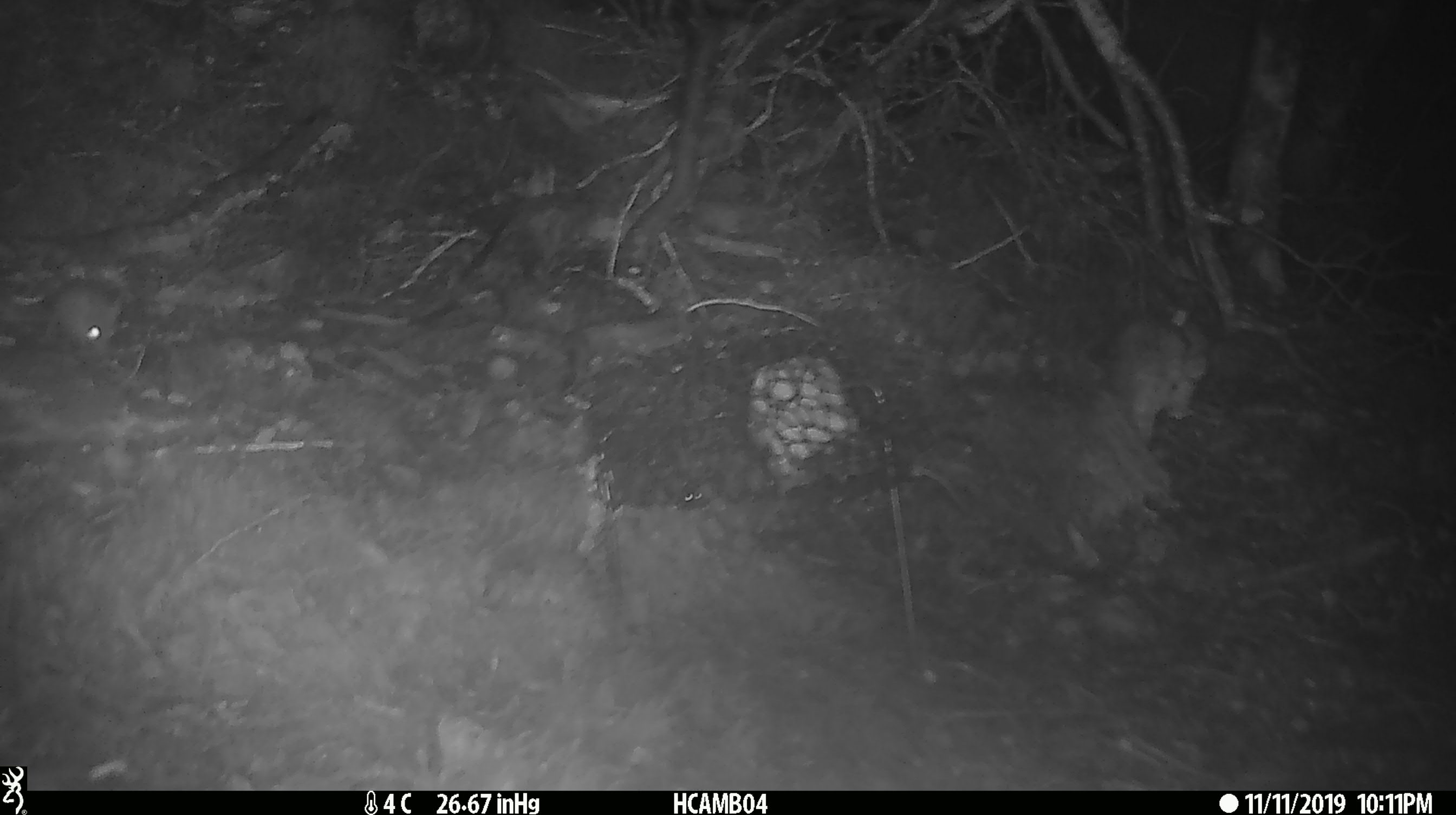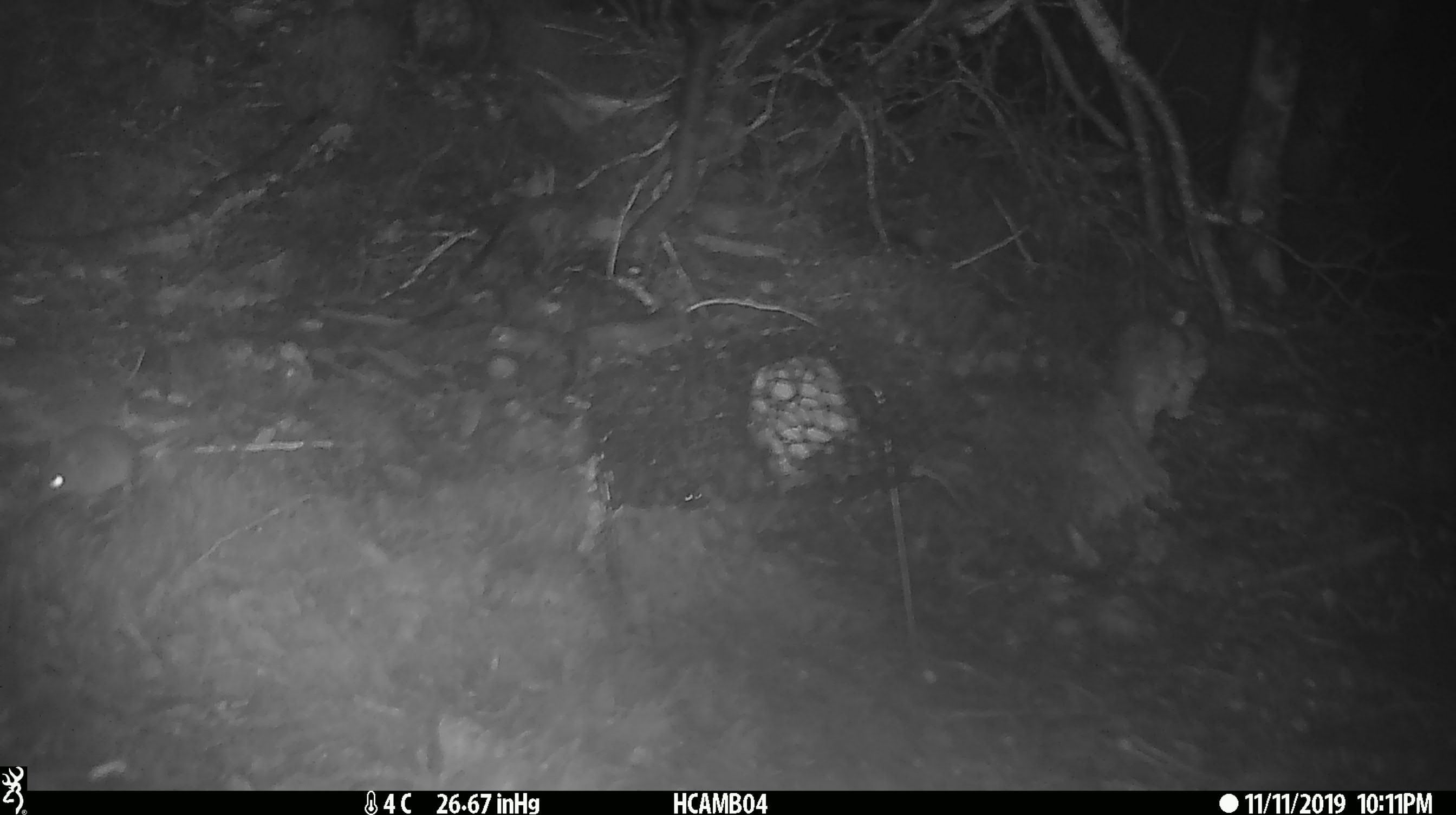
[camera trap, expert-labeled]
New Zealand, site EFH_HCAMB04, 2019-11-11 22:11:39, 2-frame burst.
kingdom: Animalia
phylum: Chordata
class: Mammalia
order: Rodentia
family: Muridae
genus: Mus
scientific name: Mus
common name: mouse